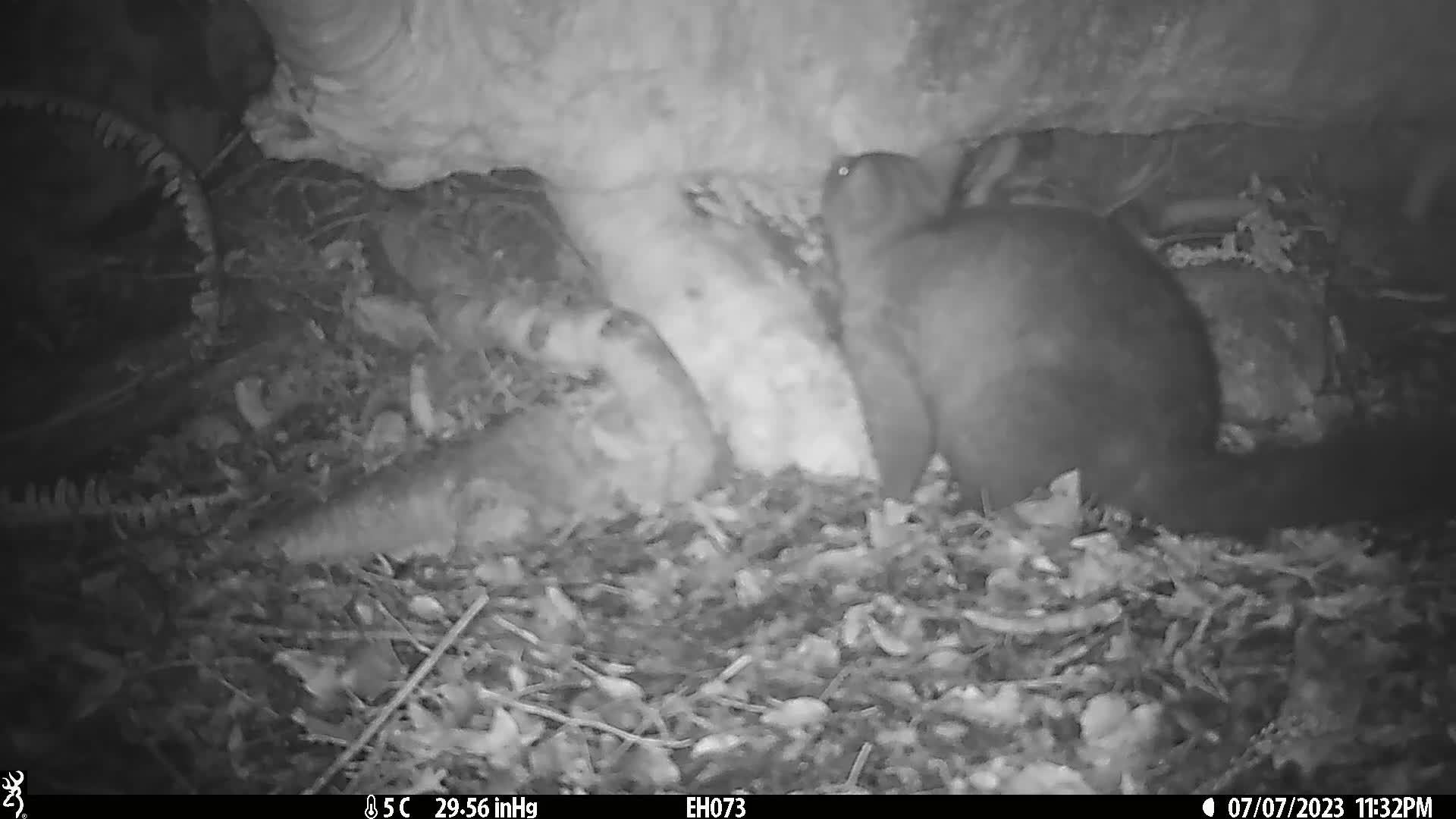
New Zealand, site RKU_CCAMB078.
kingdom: Animalia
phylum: Chordata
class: Mammalia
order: Diprotodontia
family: Phalangeridae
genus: Trichosurus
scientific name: Trichosurus vulpecula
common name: common brushtail possum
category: possum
Possum (common brushtail possum) (Trichosurus vulpecula).